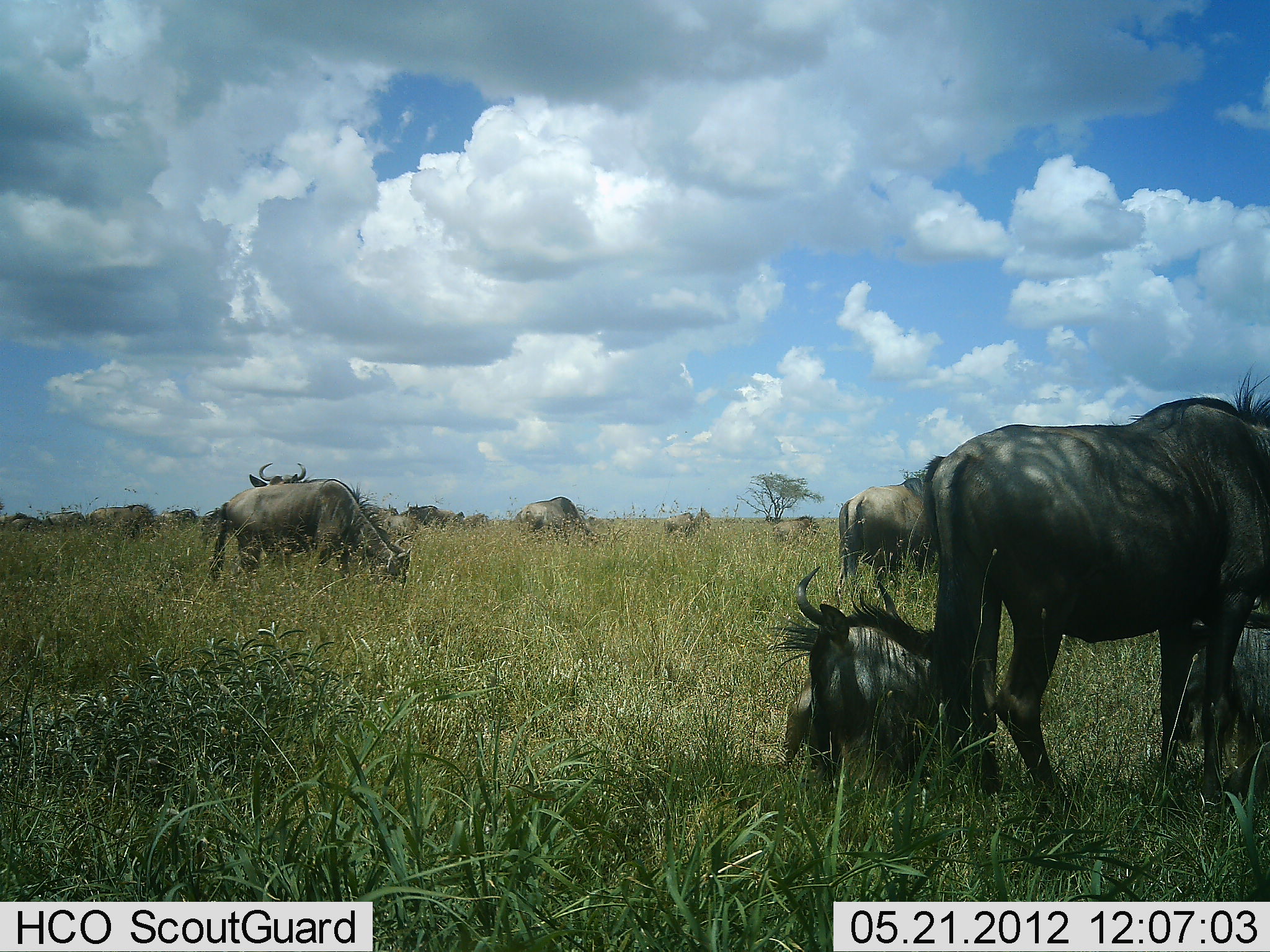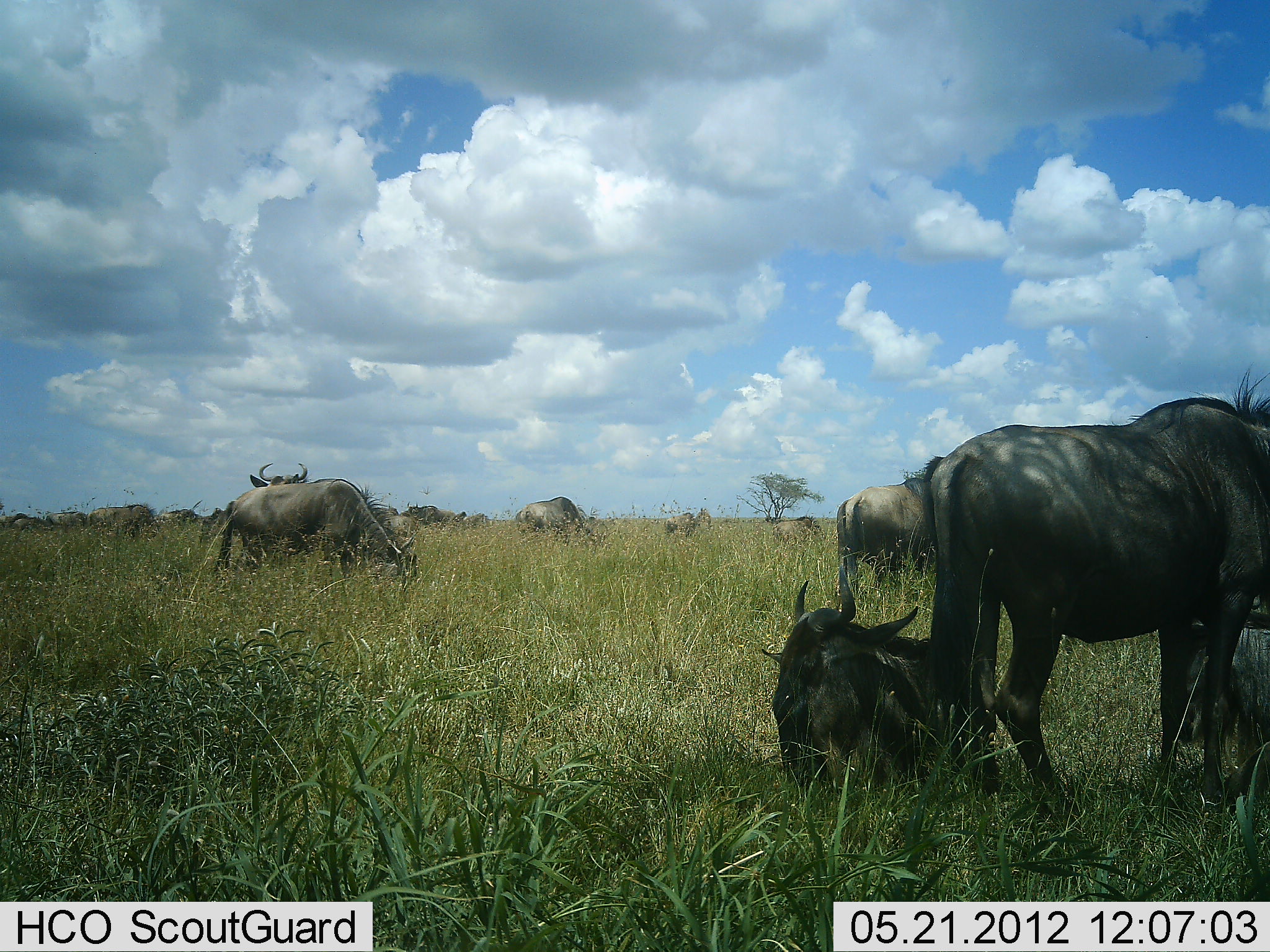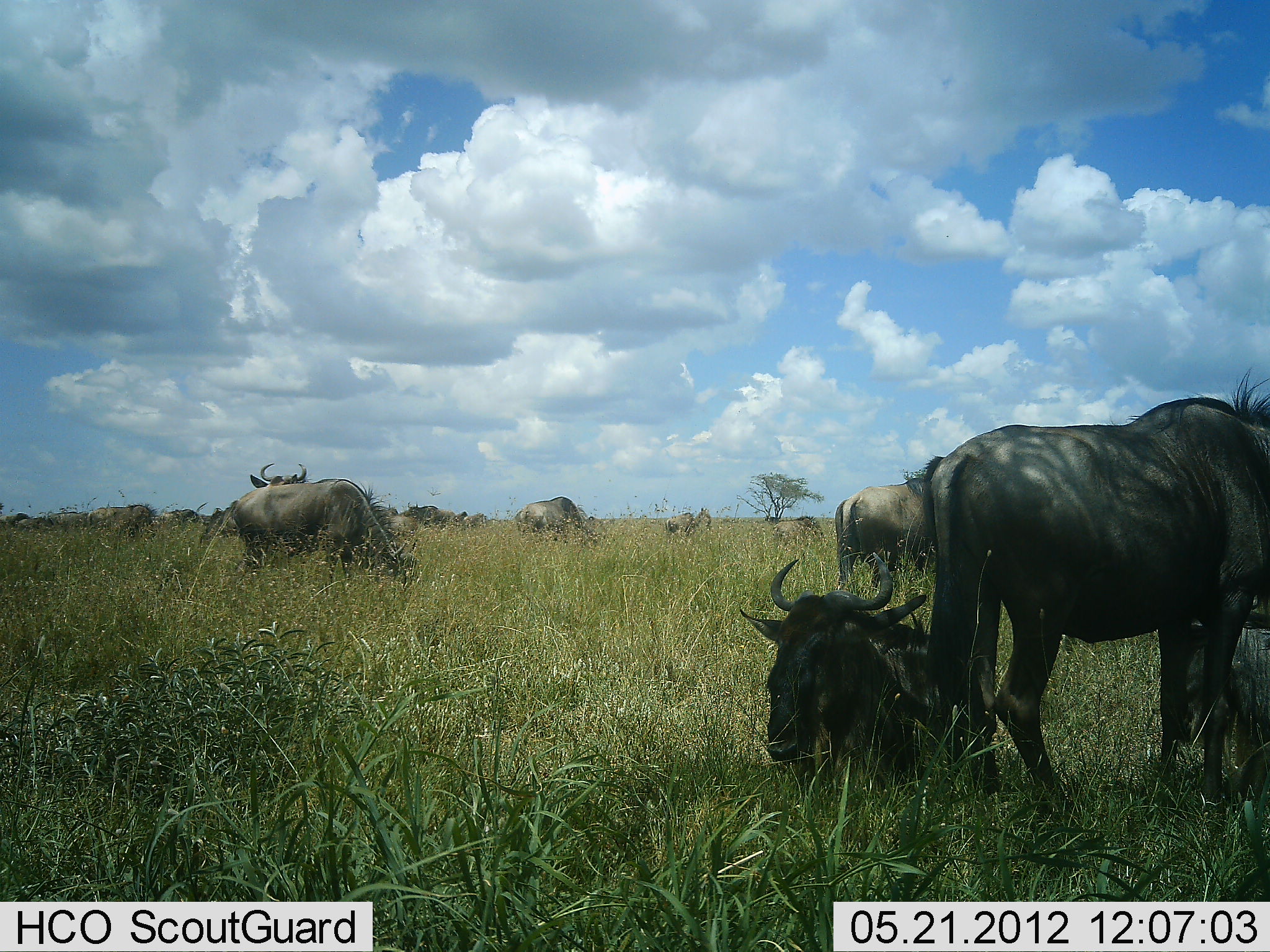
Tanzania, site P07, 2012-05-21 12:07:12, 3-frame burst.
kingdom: Animalia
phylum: Chordata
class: Mammalia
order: Artiodactyla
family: Bovidae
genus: Connochaetes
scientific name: Connochaetes taurinus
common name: blue wildebeest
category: wildebeest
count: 11-50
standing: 68%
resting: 77%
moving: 18%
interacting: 0%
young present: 0%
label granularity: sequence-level